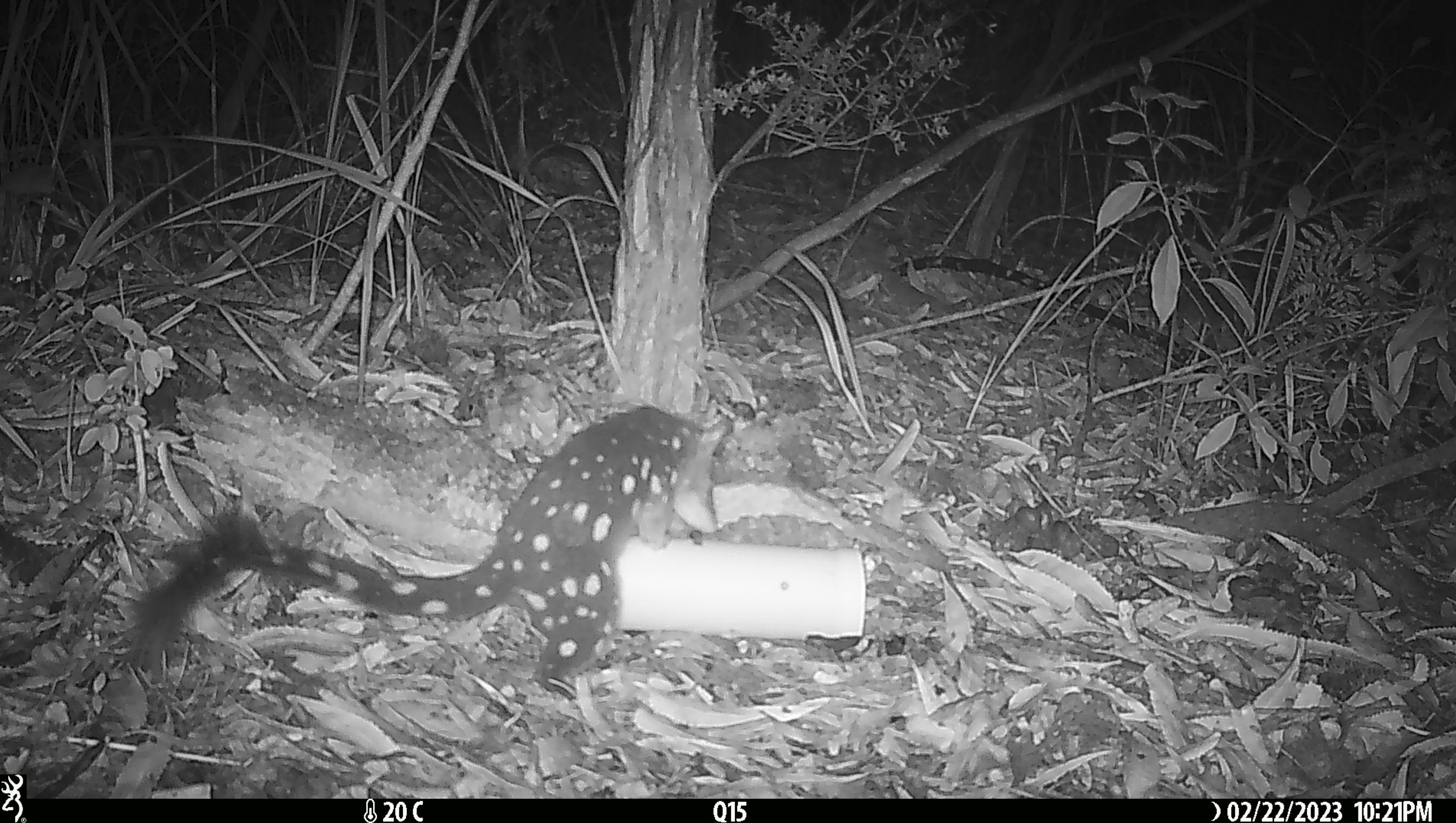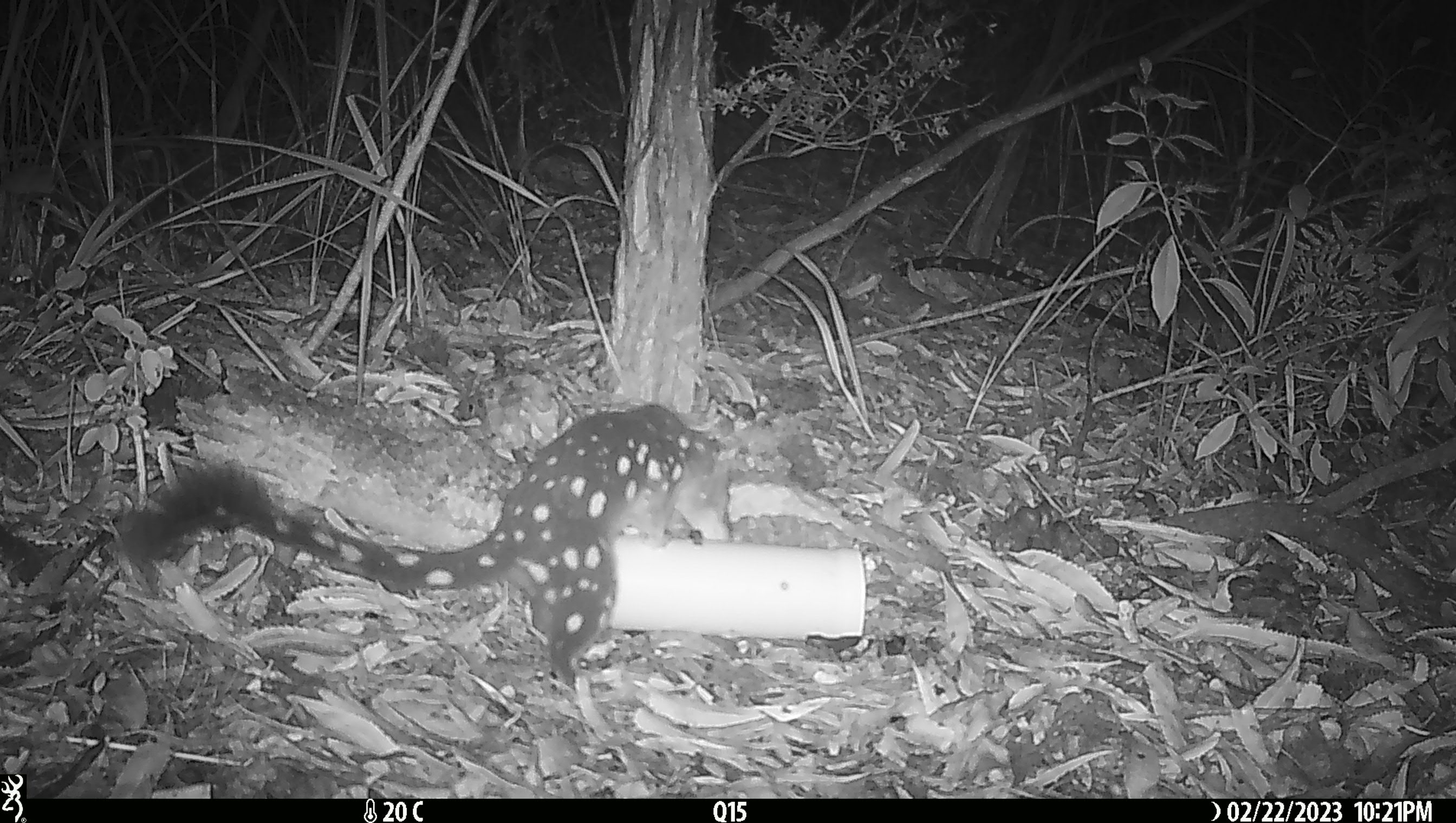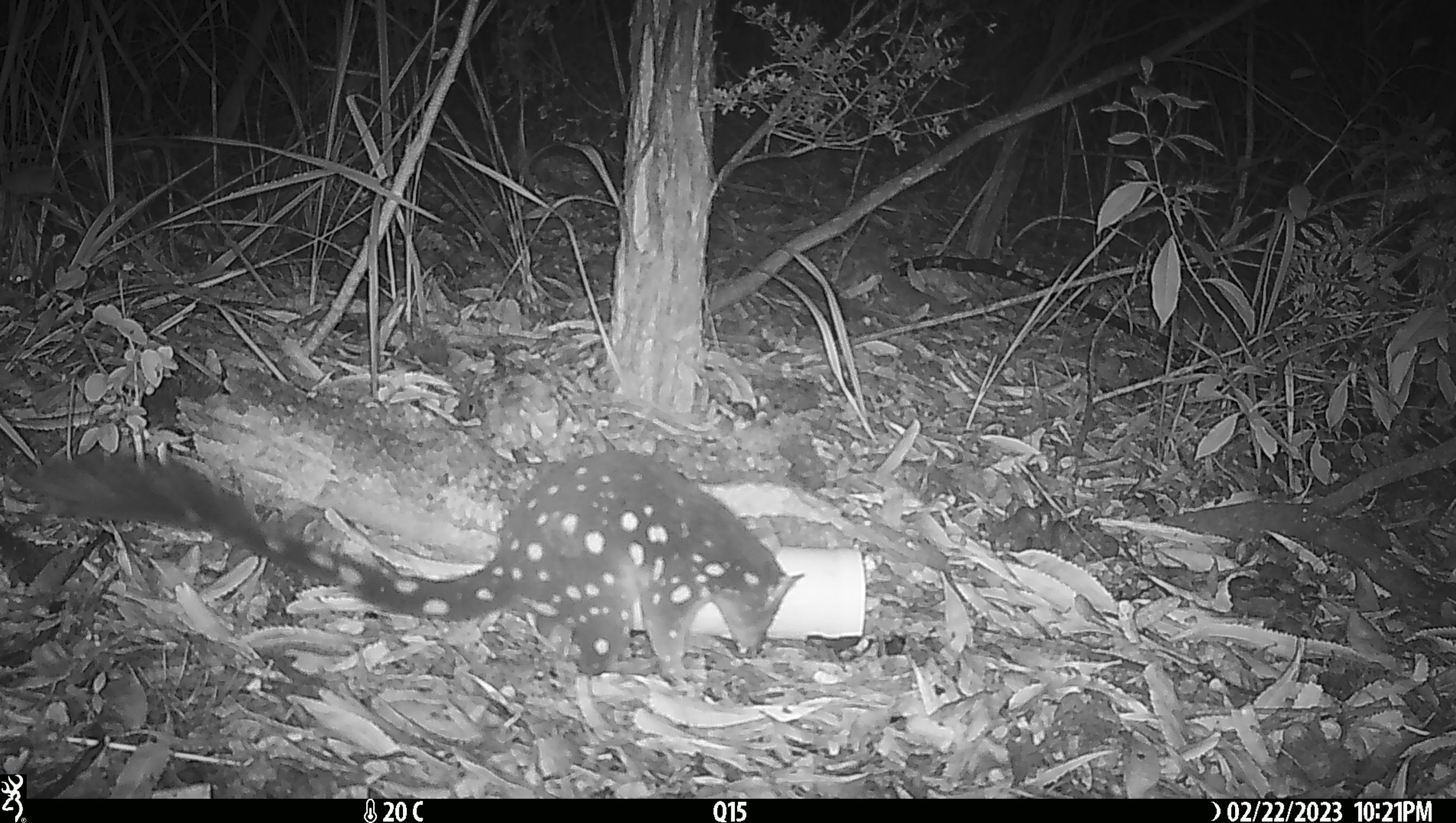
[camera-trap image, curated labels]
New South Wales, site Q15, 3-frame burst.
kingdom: Animalia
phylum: Chordata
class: Mammalia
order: Dasyuromorphia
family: Dasyuridae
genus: Dasyurus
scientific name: Dasyurus maculatus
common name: spotted-tailed quoll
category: quoll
Quoll (spotted-tailed quoll) (Dasyurus maculatus).